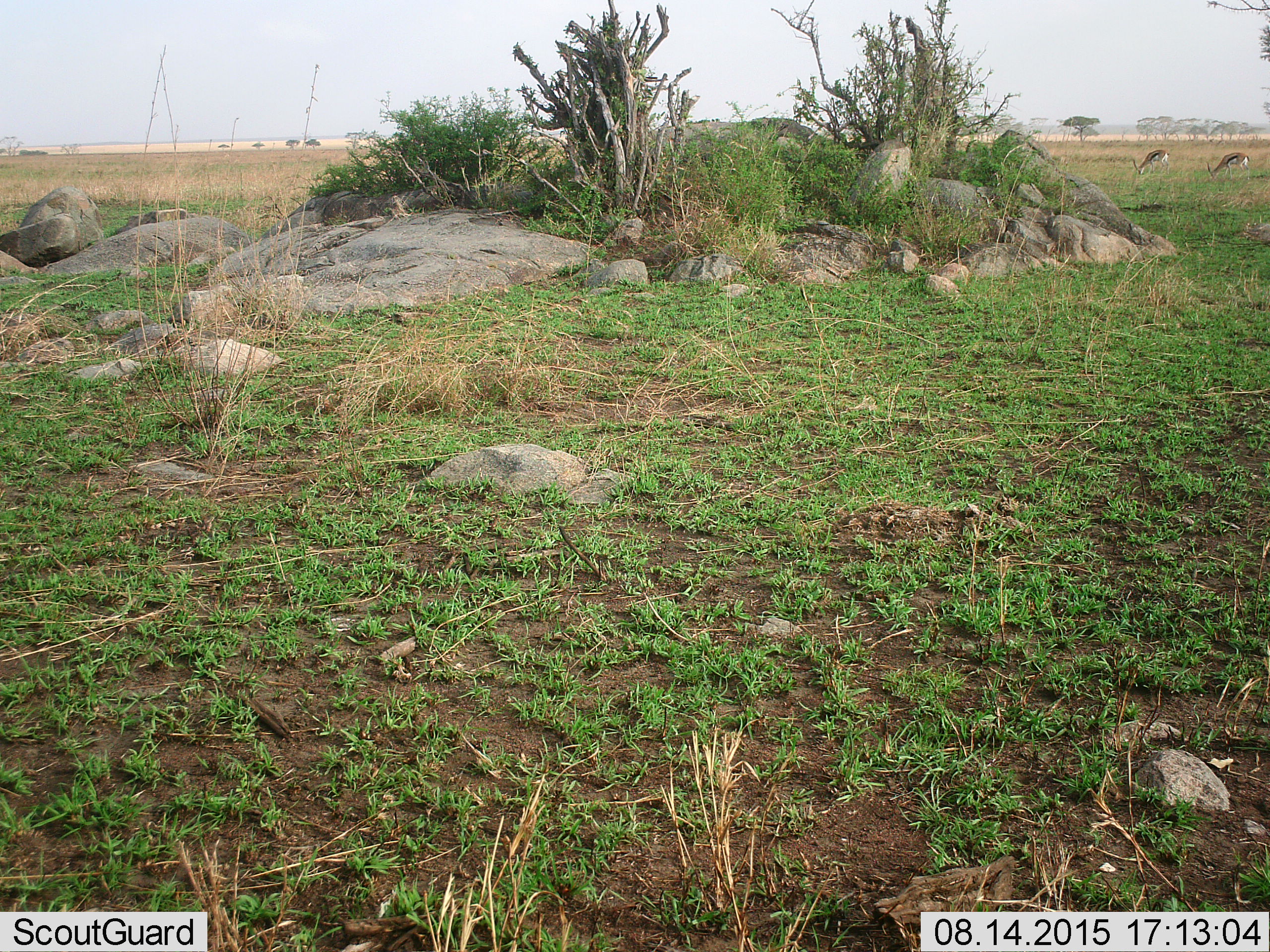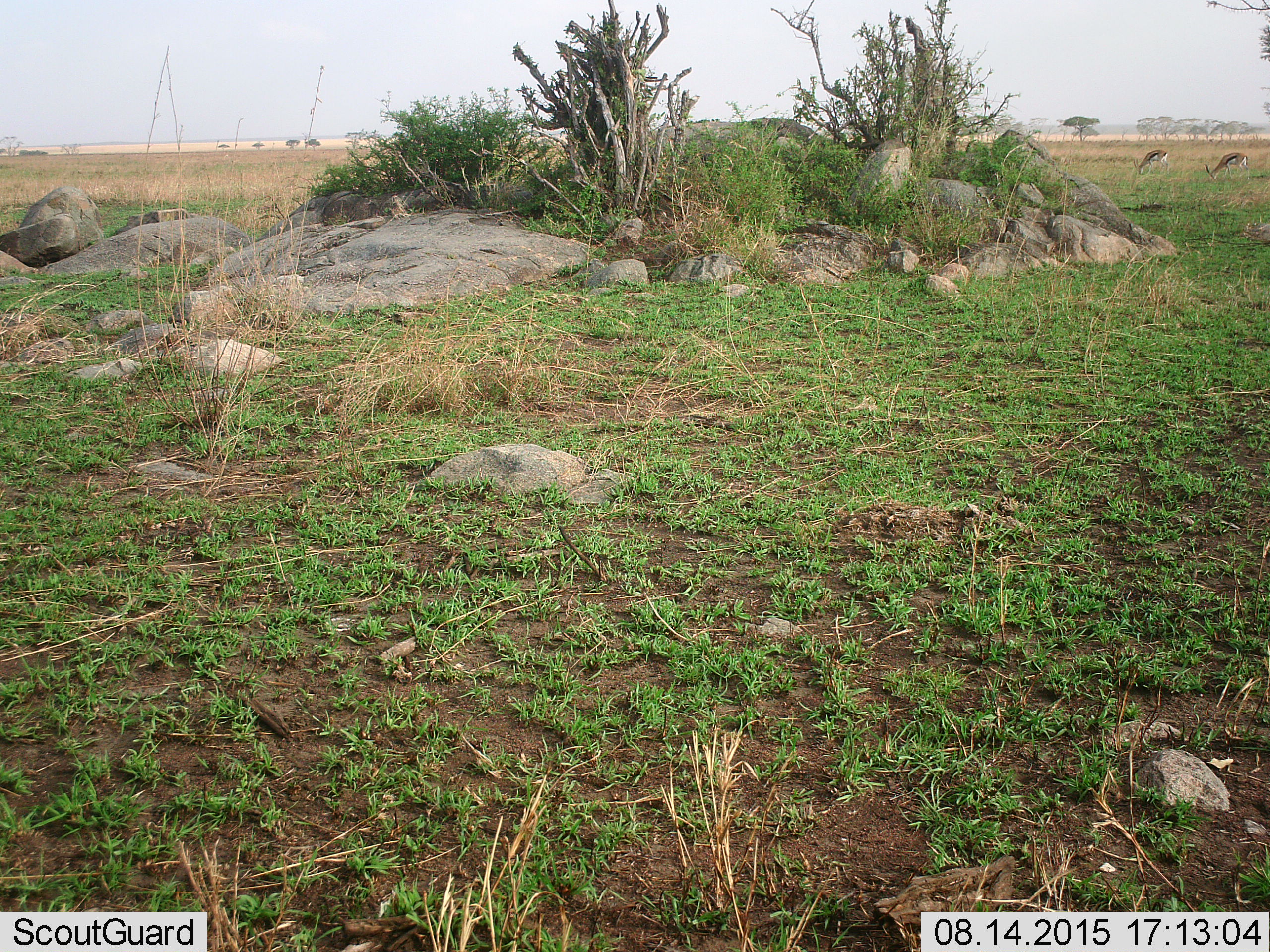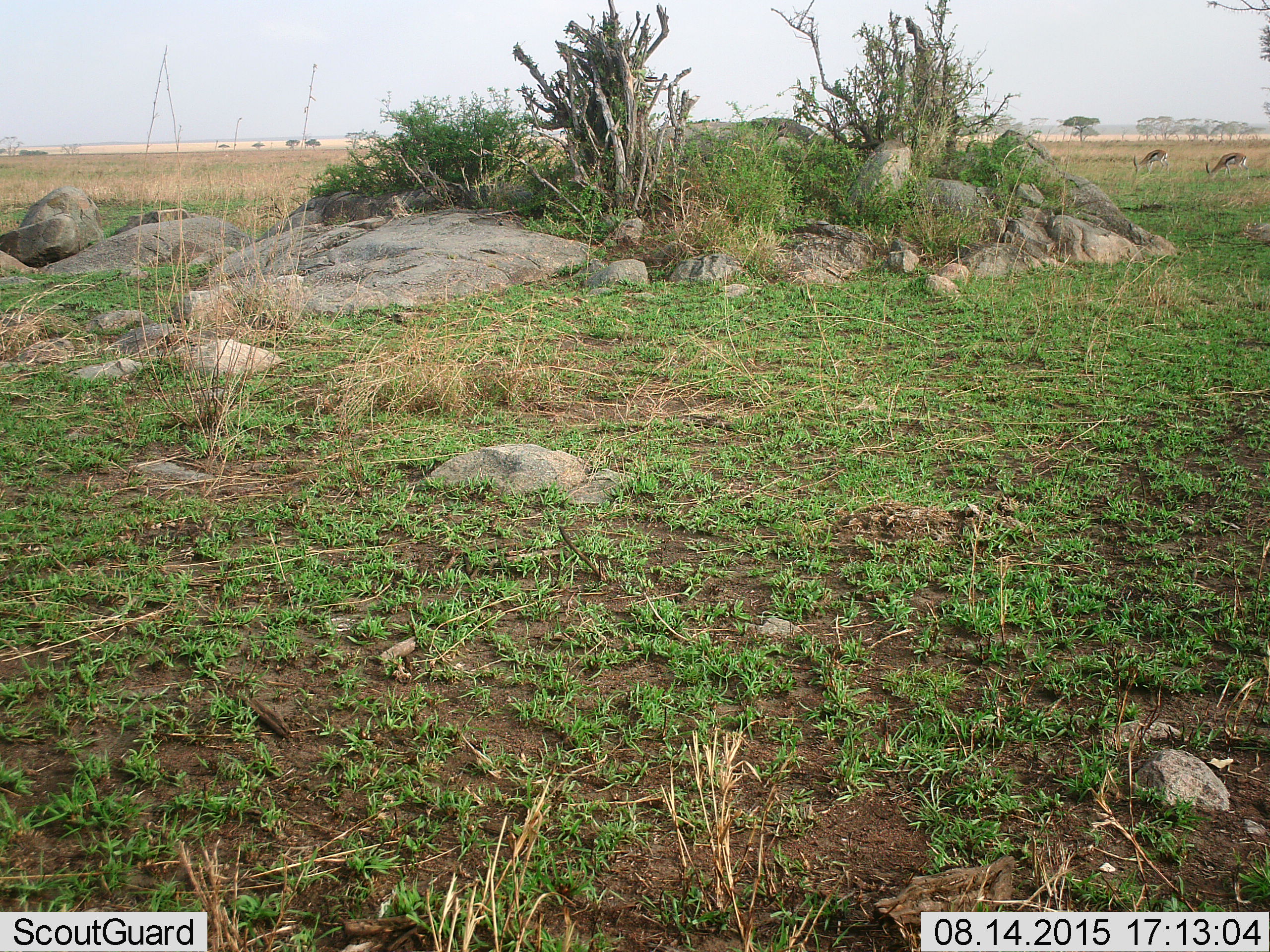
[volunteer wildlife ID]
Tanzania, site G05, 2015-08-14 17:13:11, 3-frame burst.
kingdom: Animalia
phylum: Chordata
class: Mammalia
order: Artiodactyla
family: Bovidae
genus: Eudorcas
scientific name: Eudorcas thomsonii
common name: thomson's gazelle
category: gazellethomsons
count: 2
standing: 17%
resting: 0%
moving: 8%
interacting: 0%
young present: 0%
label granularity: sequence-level